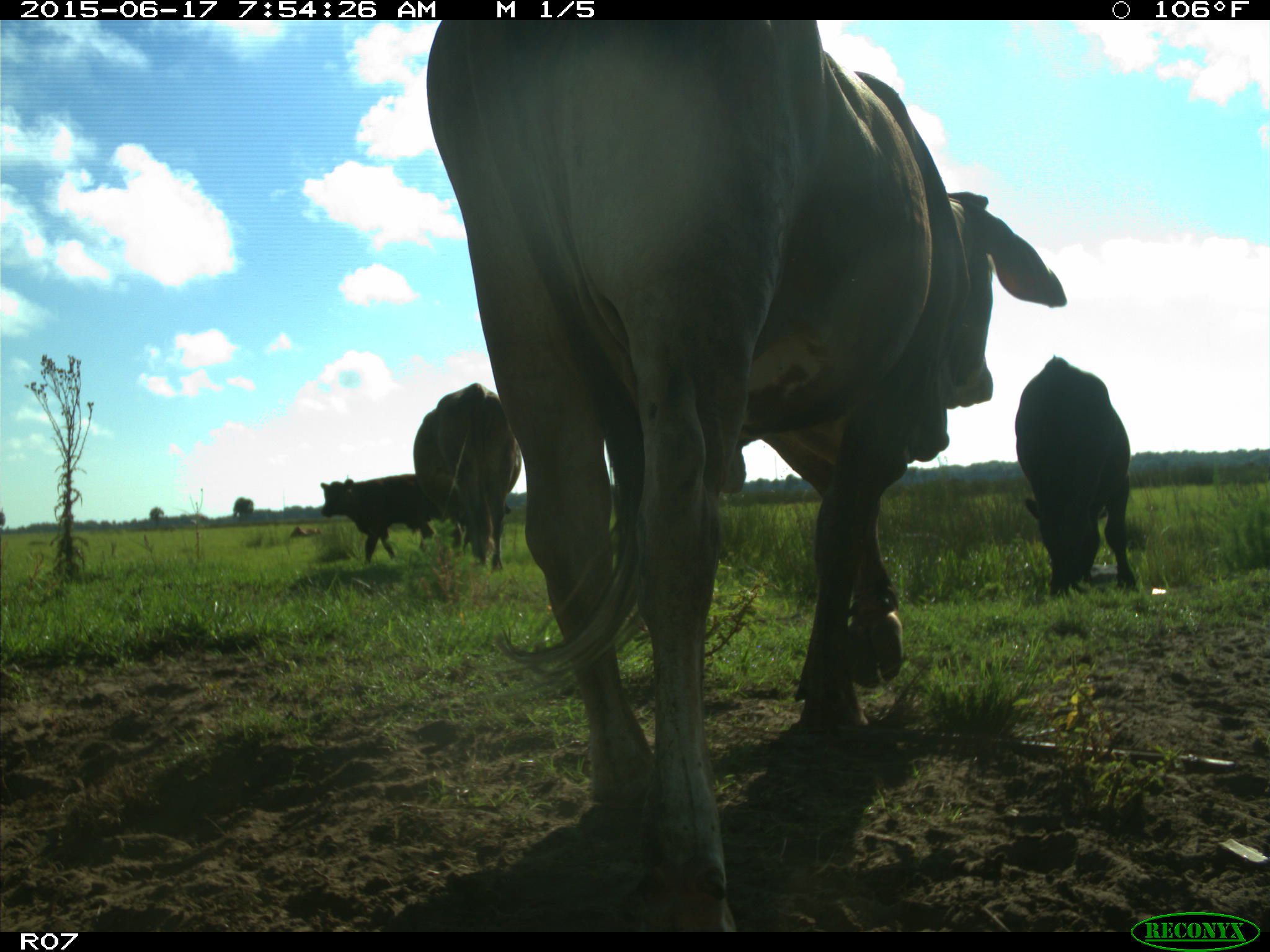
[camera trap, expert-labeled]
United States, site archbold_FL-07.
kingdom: Animalia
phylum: Chordata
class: Mammalia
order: Artiodactyla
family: Bovidae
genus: Bos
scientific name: Bos taurus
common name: domestic cow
Bos taurus (domestic cow).